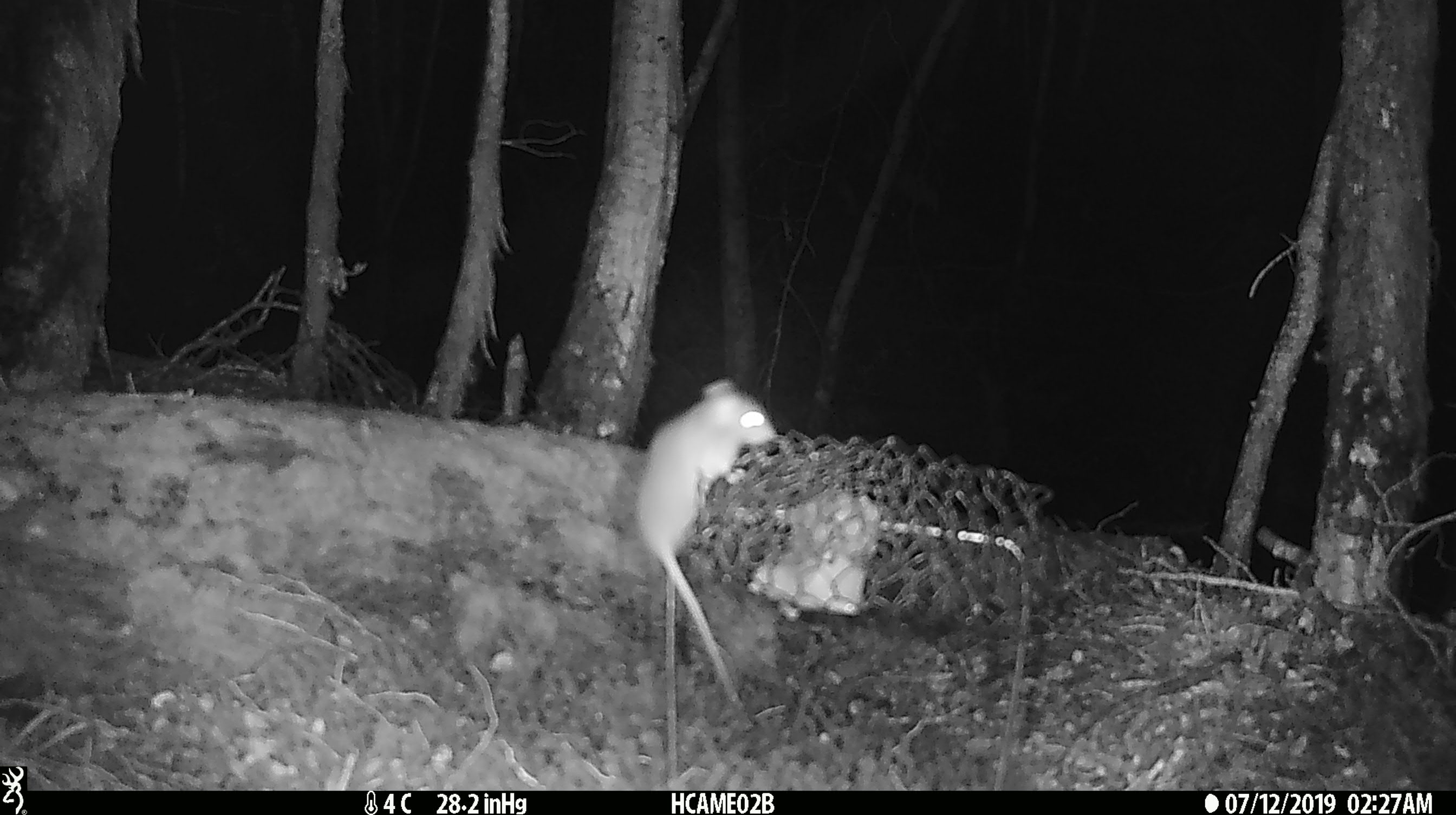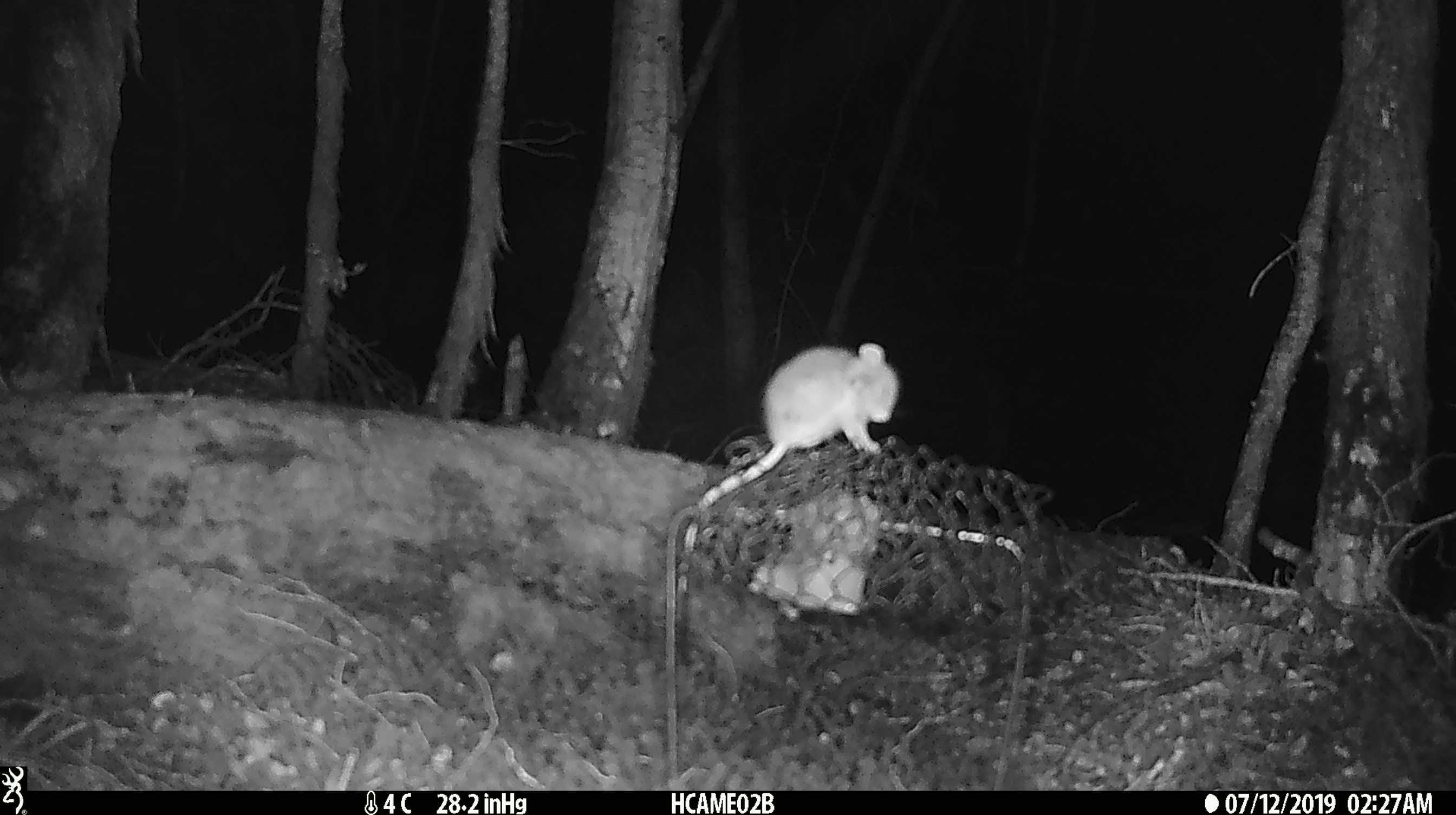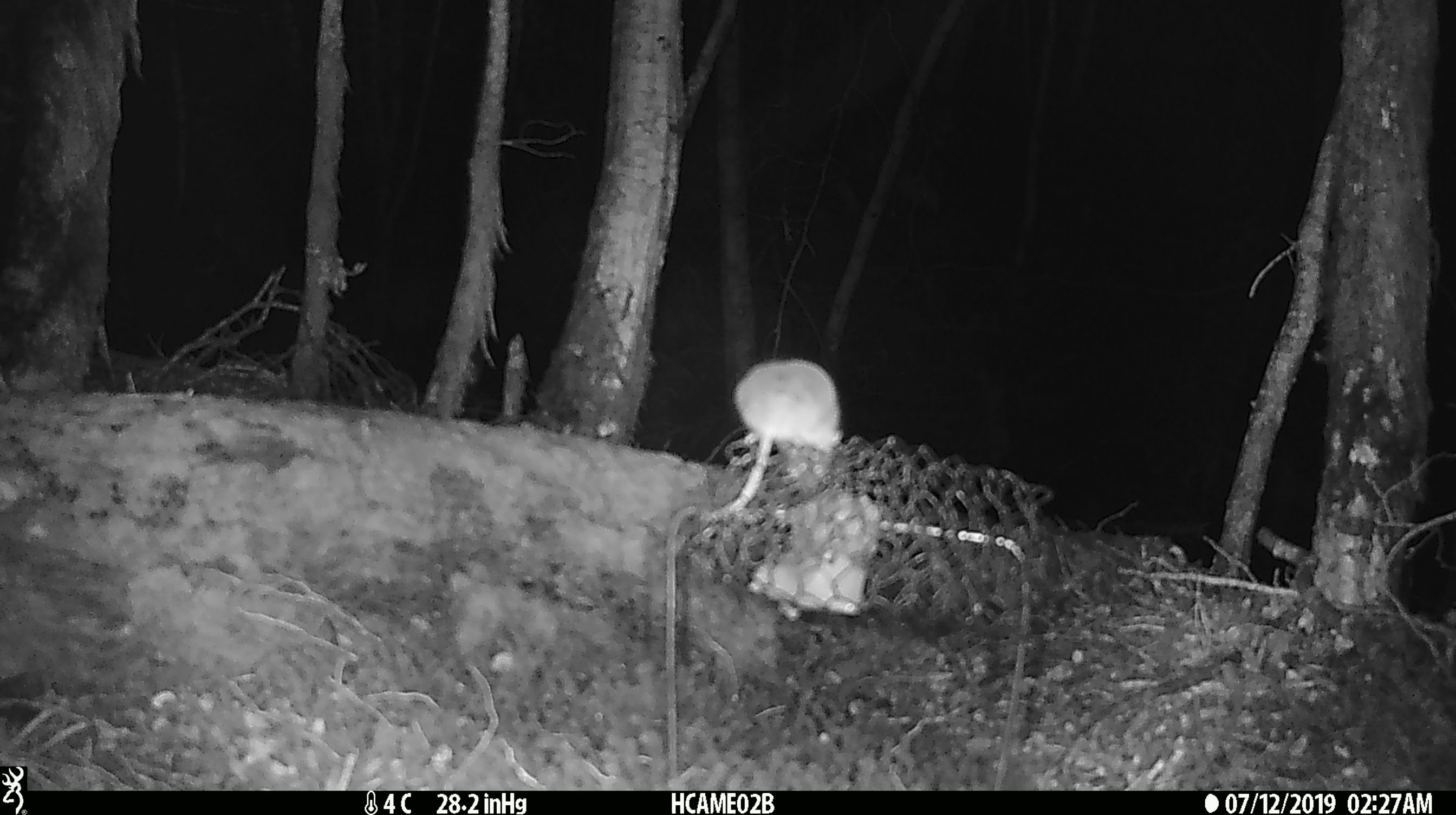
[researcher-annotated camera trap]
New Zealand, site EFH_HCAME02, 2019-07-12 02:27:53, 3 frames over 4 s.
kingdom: Animalia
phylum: Chordata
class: Mammalia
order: Rodentia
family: Muridae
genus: Mus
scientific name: Mus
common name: mouse